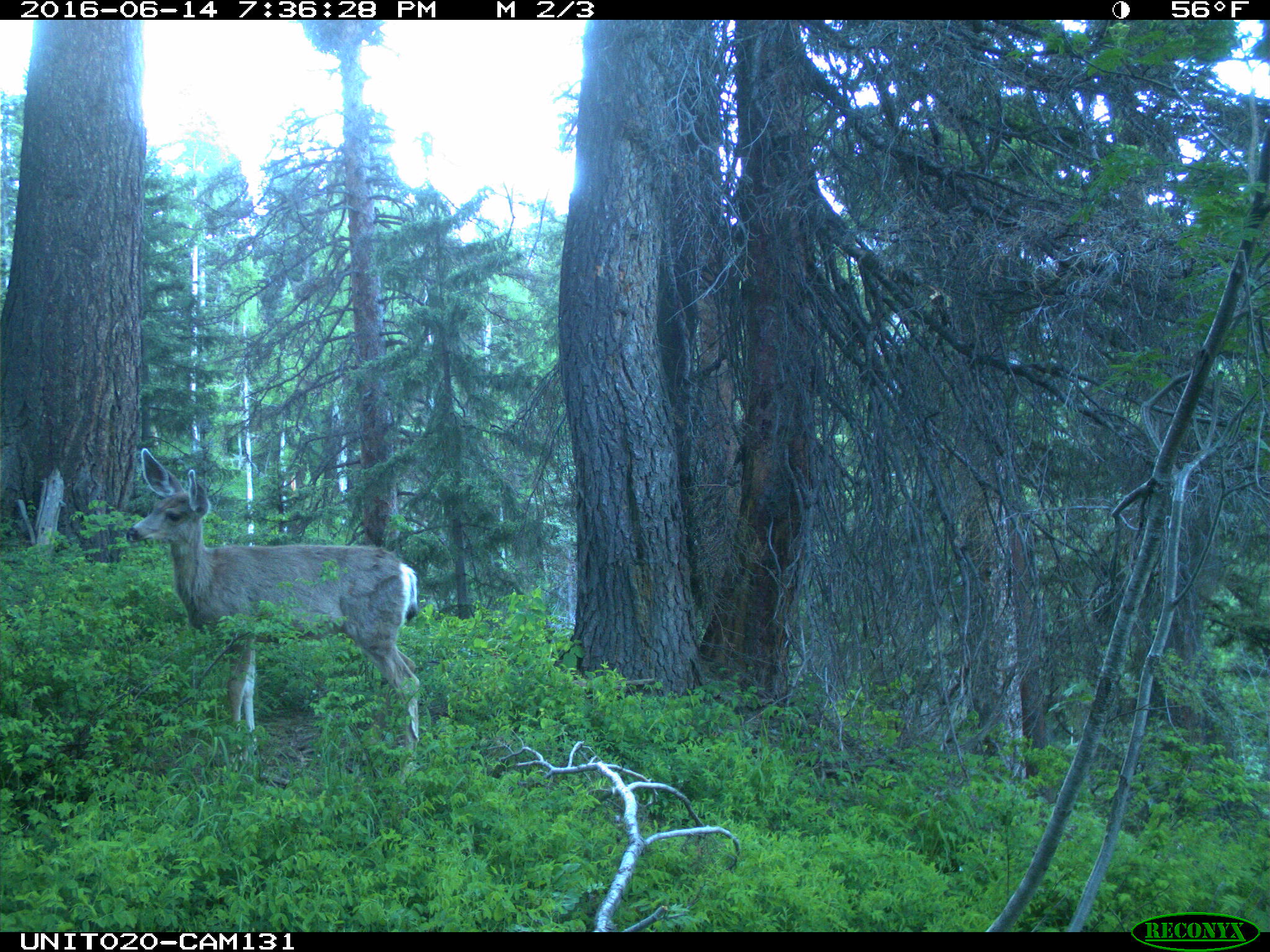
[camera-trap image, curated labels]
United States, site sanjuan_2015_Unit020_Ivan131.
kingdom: Animalia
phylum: Chordata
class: Mammalia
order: Artiodactyla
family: Cervidae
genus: Odocoileus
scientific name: Odocoileus hemionus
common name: mule deer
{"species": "Odocoileus hemionus (mule deer)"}